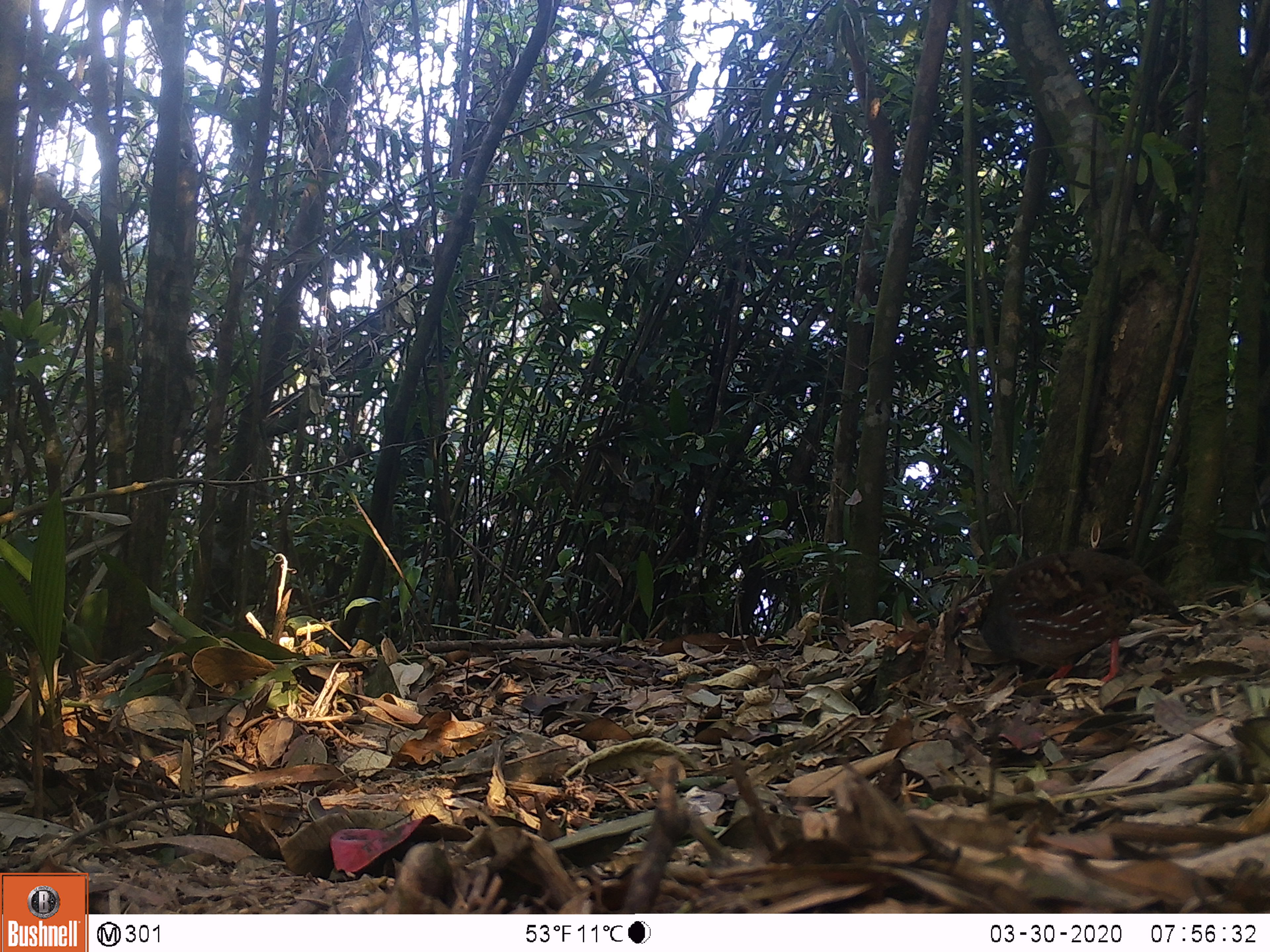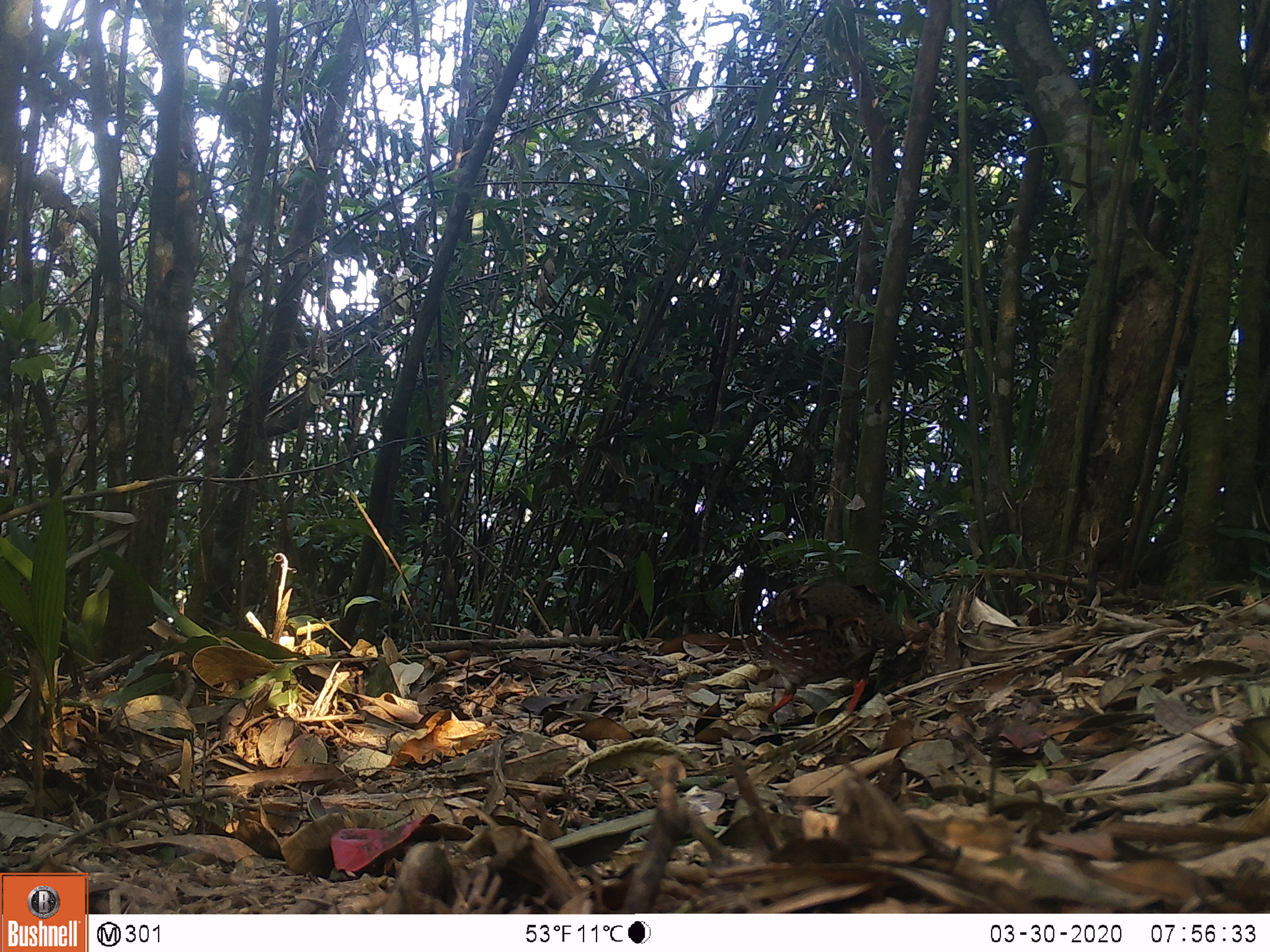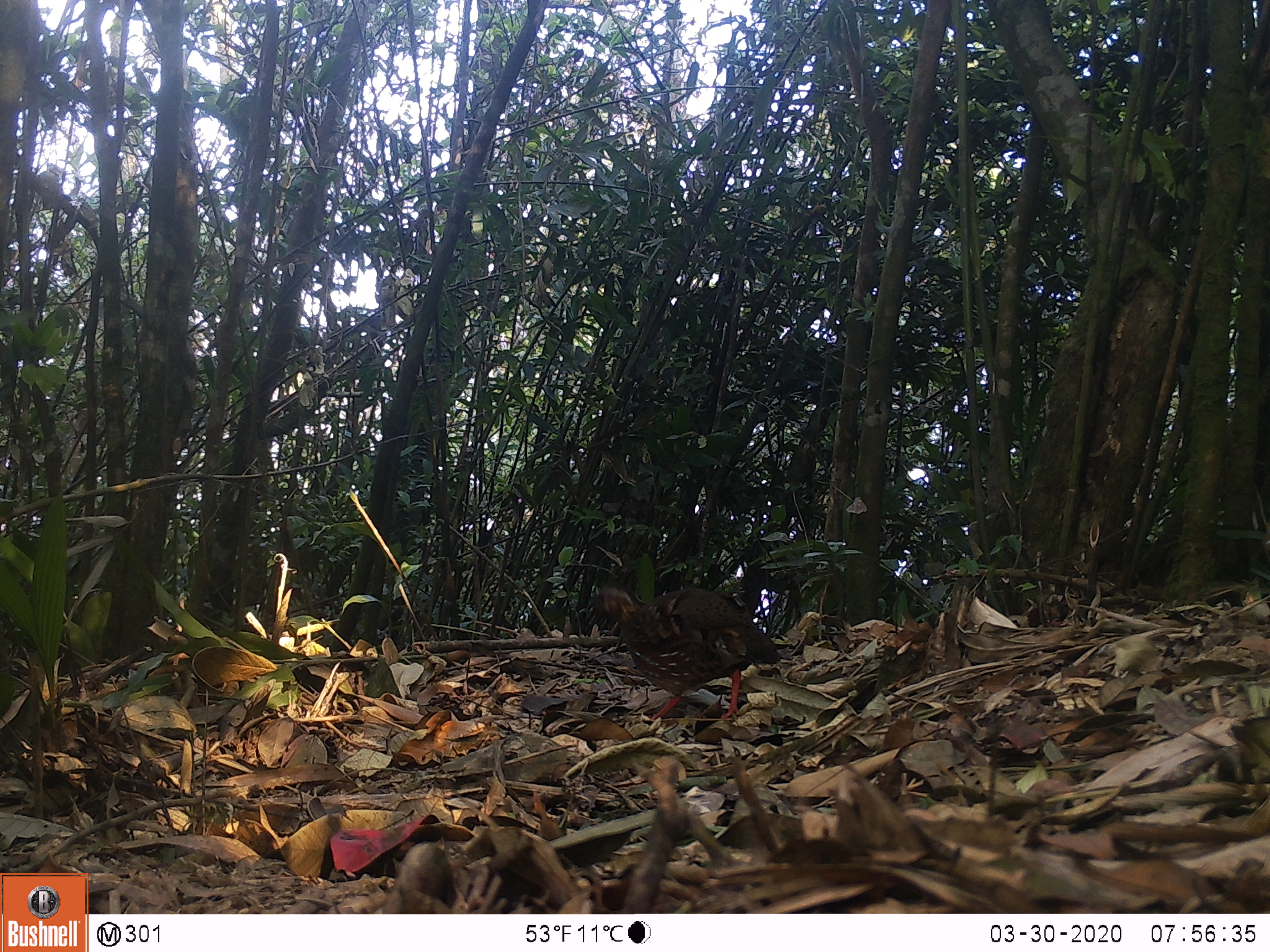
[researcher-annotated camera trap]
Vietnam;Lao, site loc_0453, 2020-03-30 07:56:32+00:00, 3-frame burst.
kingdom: Animalia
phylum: Chordata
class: Aves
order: Galliformes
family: Phasianidae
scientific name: Phasianidae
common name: partridge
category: unidentified partridge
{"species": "unidentified partridge (partridge) (Phasianidae)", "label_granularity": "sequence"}